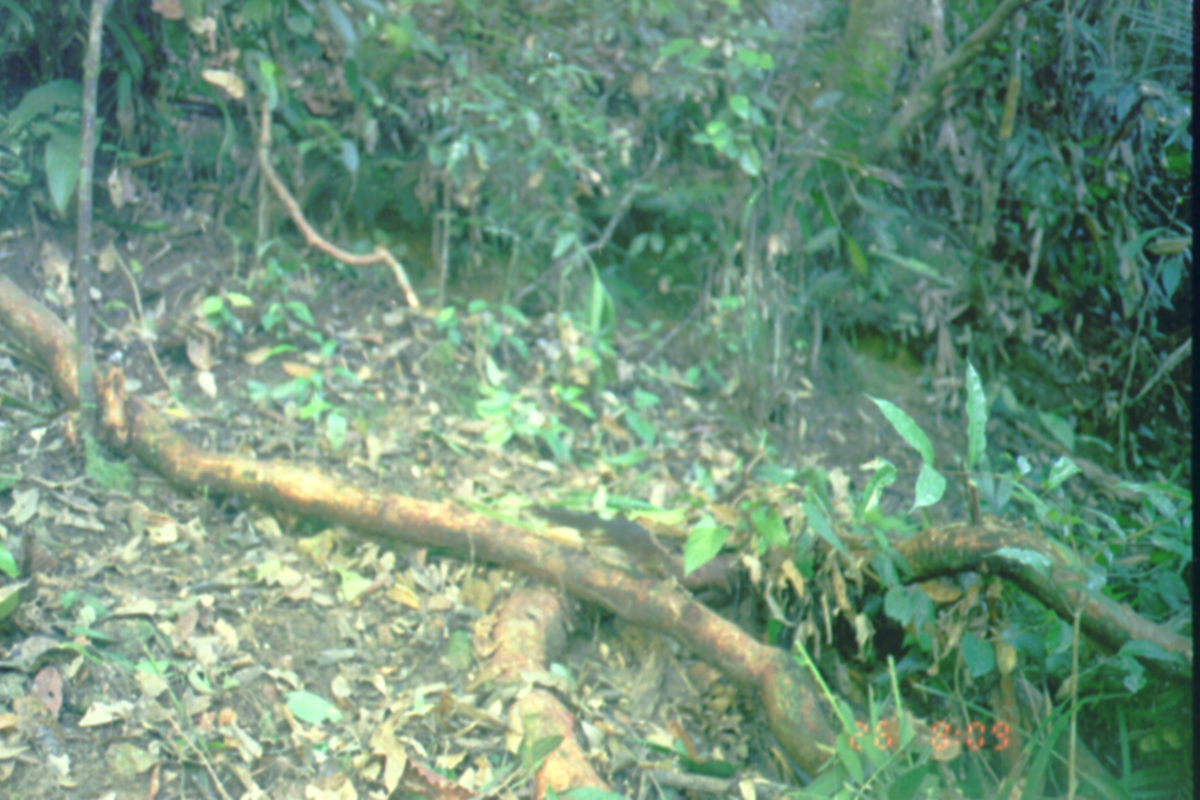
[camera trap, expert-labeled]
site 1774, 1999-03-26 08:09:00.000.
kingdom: Animalia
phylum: Chordata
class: Mammalia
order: Scandentia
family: Tupaiidae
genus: Tupaia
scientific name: Tupaia glis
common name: common treeshrew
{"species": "Tupaia glis (common treeshrew)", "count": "1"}